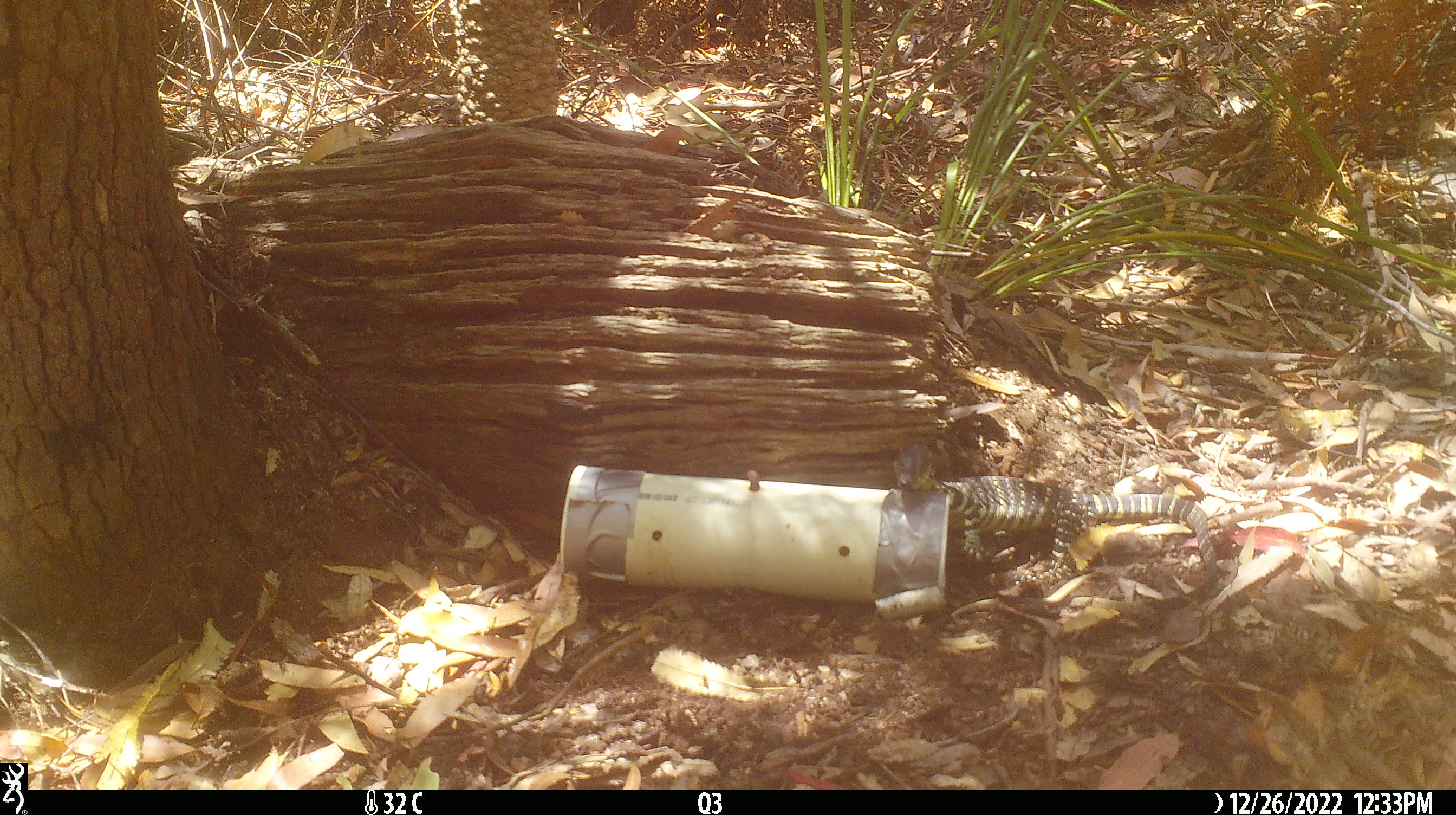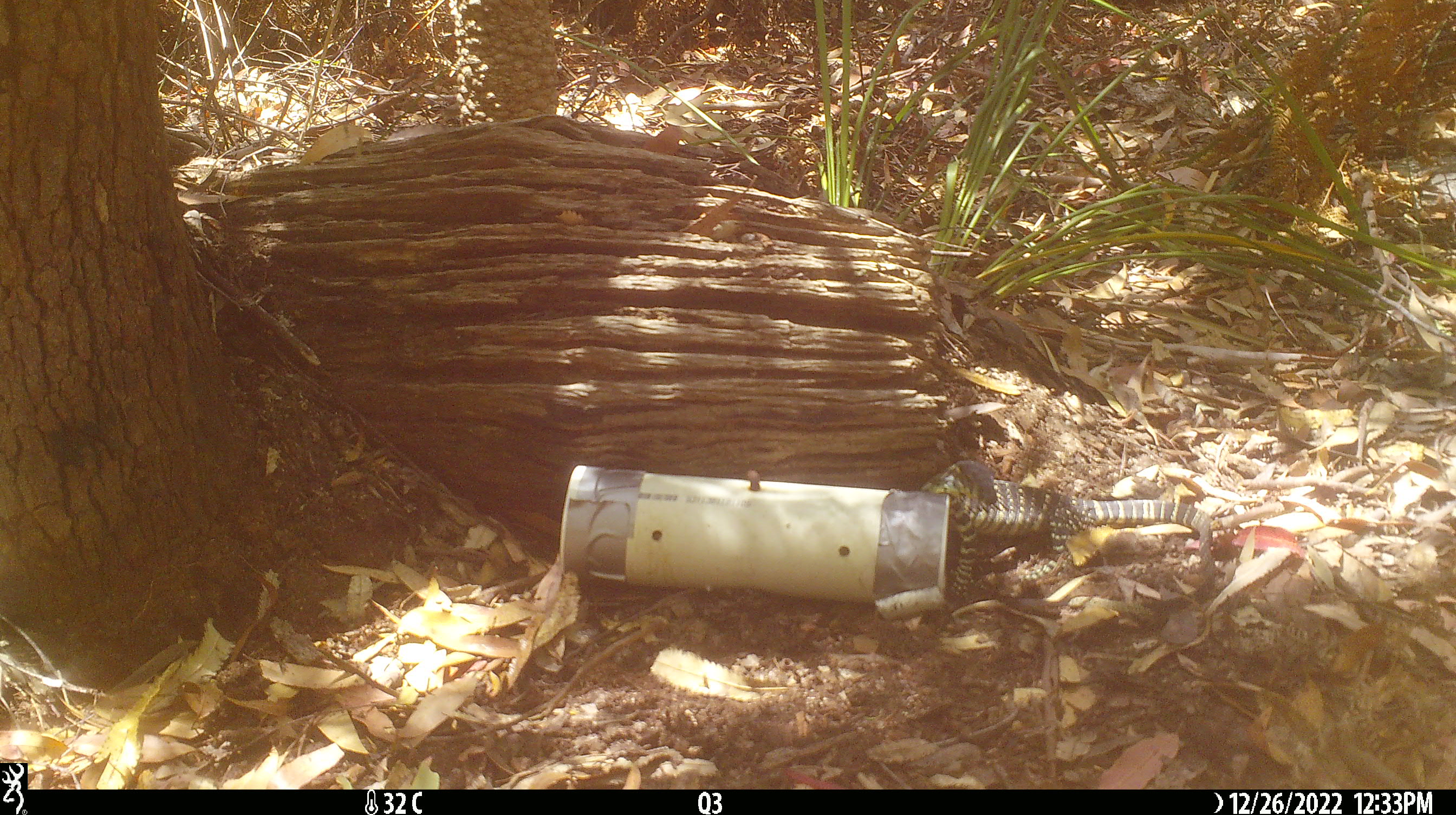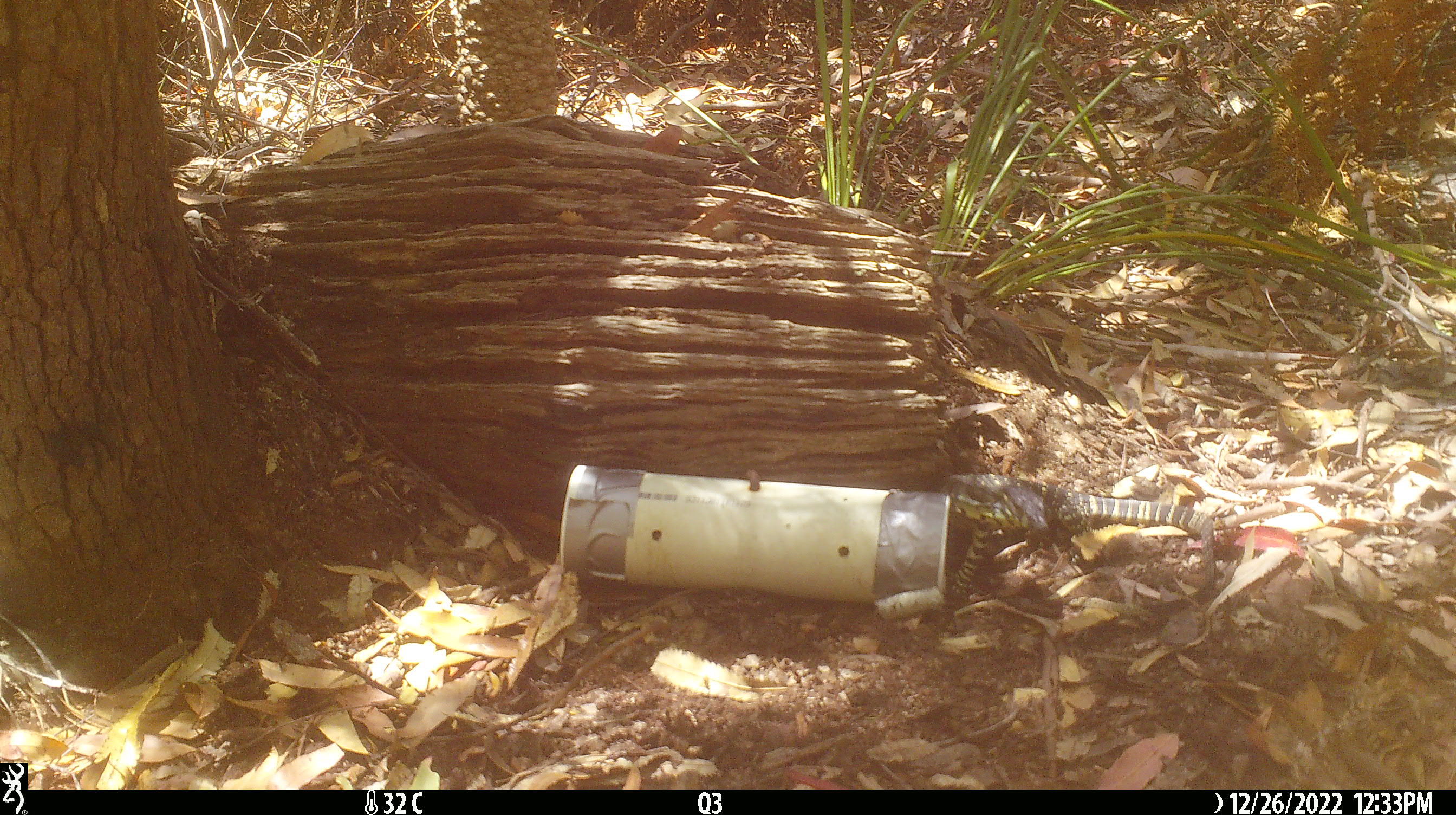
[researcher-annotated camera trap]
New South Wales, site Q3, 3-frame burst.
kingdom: Animalia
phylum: Chordata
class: Reptilia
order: Squamata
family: Varanidae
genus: Varanus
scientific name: Varanus varius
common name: lace monitor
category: goanna